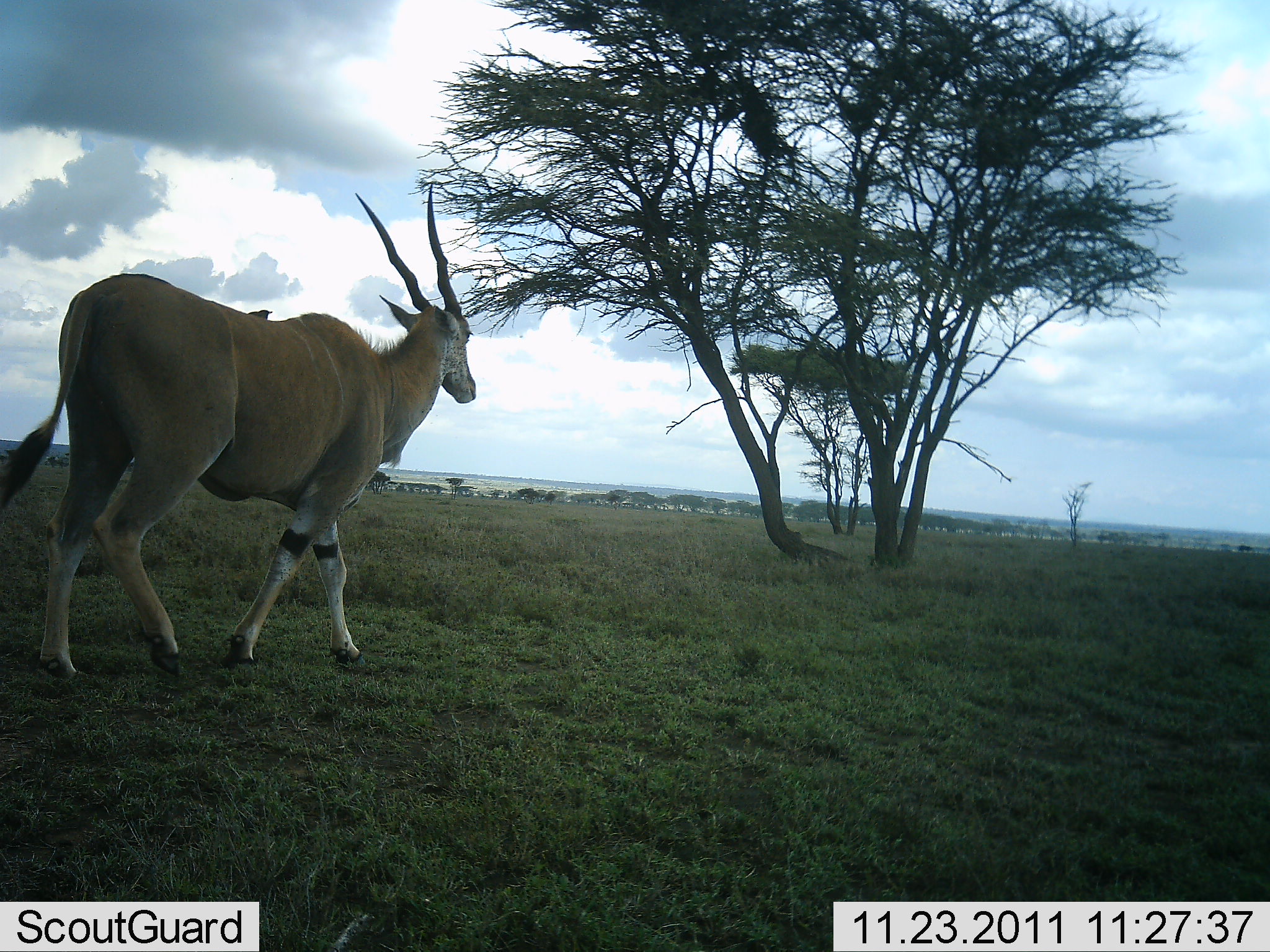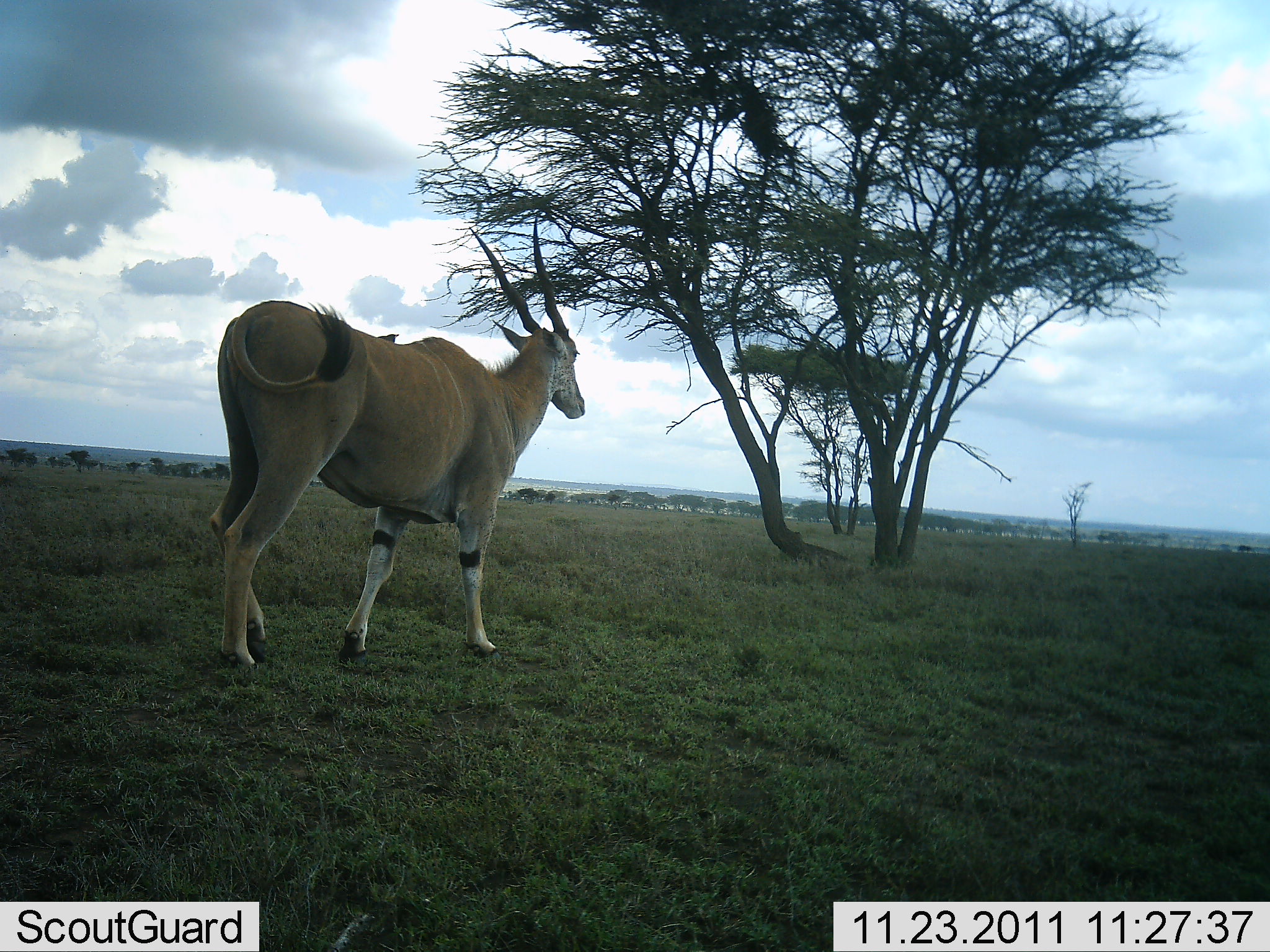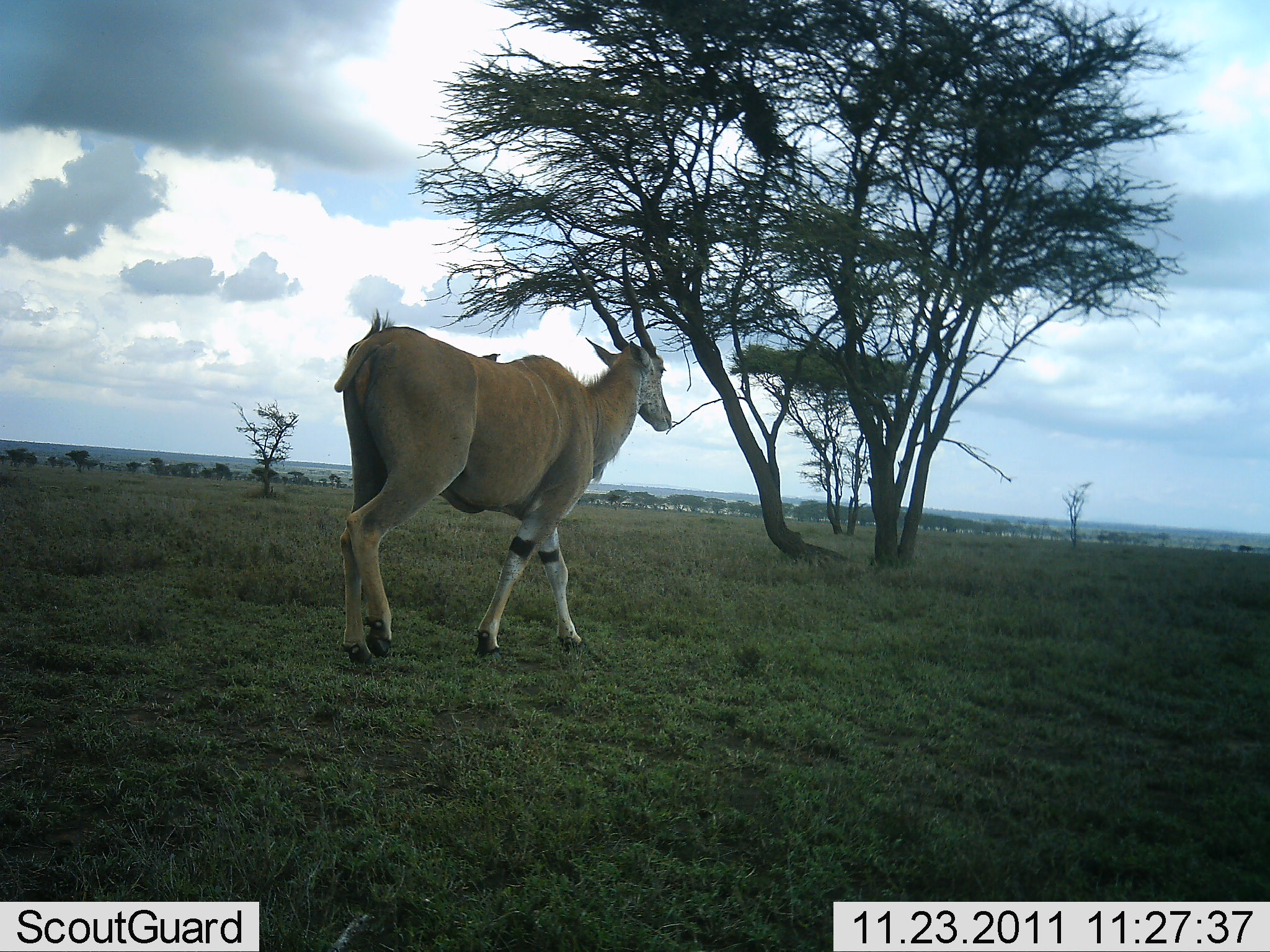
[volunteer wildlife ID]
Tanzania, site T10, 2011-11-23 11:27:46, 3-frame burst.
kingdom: Animalia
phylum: Chordata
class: Mammalia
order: Artiodactyla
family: Bovidae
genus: Tragelaphus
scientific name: Tragelaphus oryx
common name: eland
Eland (Tragelaphus oryx), count 1. Behavior (volunteer vote fractions): standing 0%, resting 0%, moving 100%, interacting 0%. Young present (vote fraction): 0%. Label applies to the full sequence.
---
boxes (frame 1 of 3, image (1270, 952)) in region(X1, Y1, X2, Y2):
animal: region(1, 180, 478, 681)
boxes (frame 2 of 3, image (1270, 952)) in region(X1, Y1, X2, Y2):
animal: region(203, 213, 590, 671)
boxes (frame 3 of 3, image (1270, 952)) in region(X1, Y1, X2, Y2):
animal: region(332, 237, 677, 673)